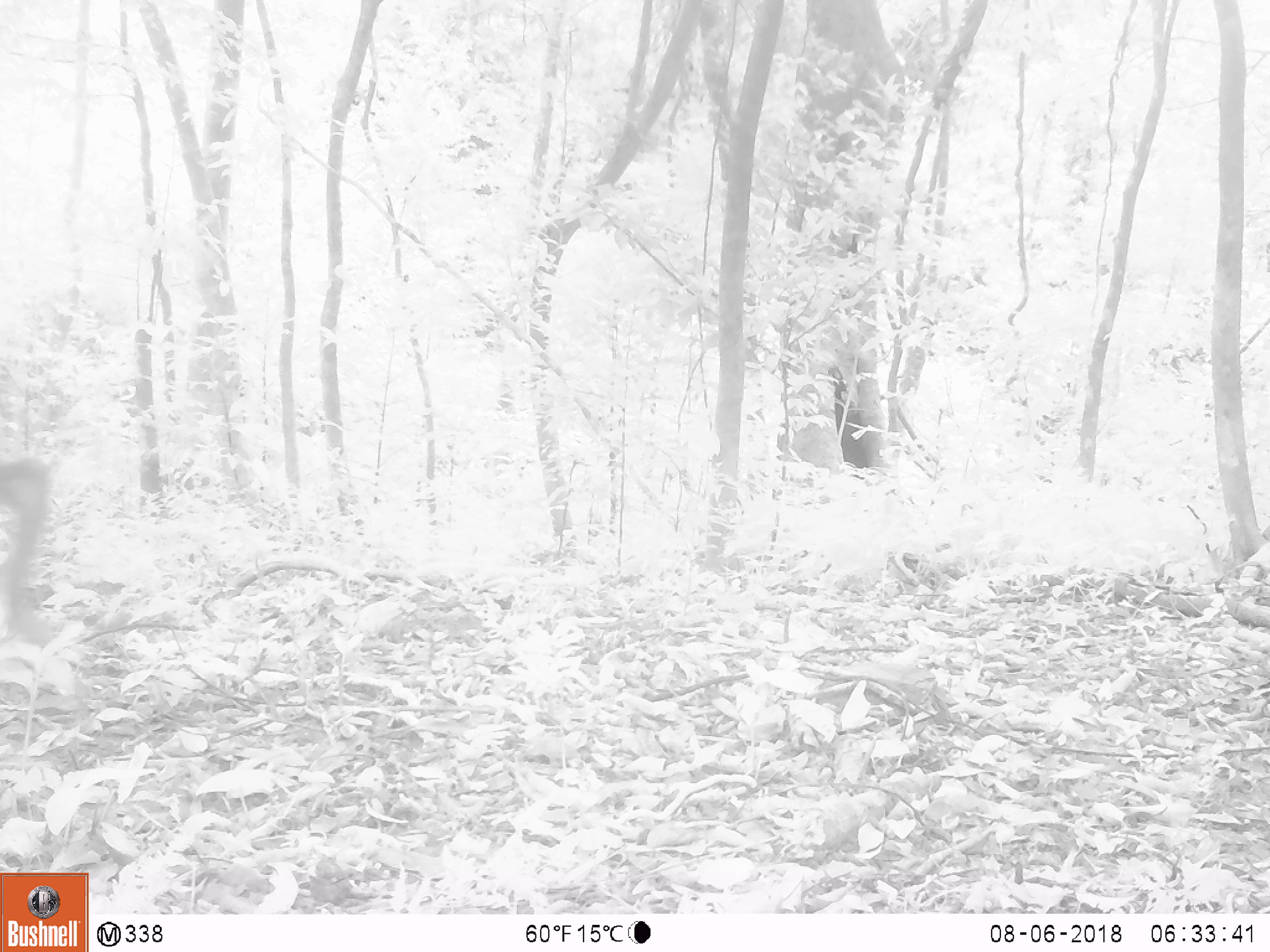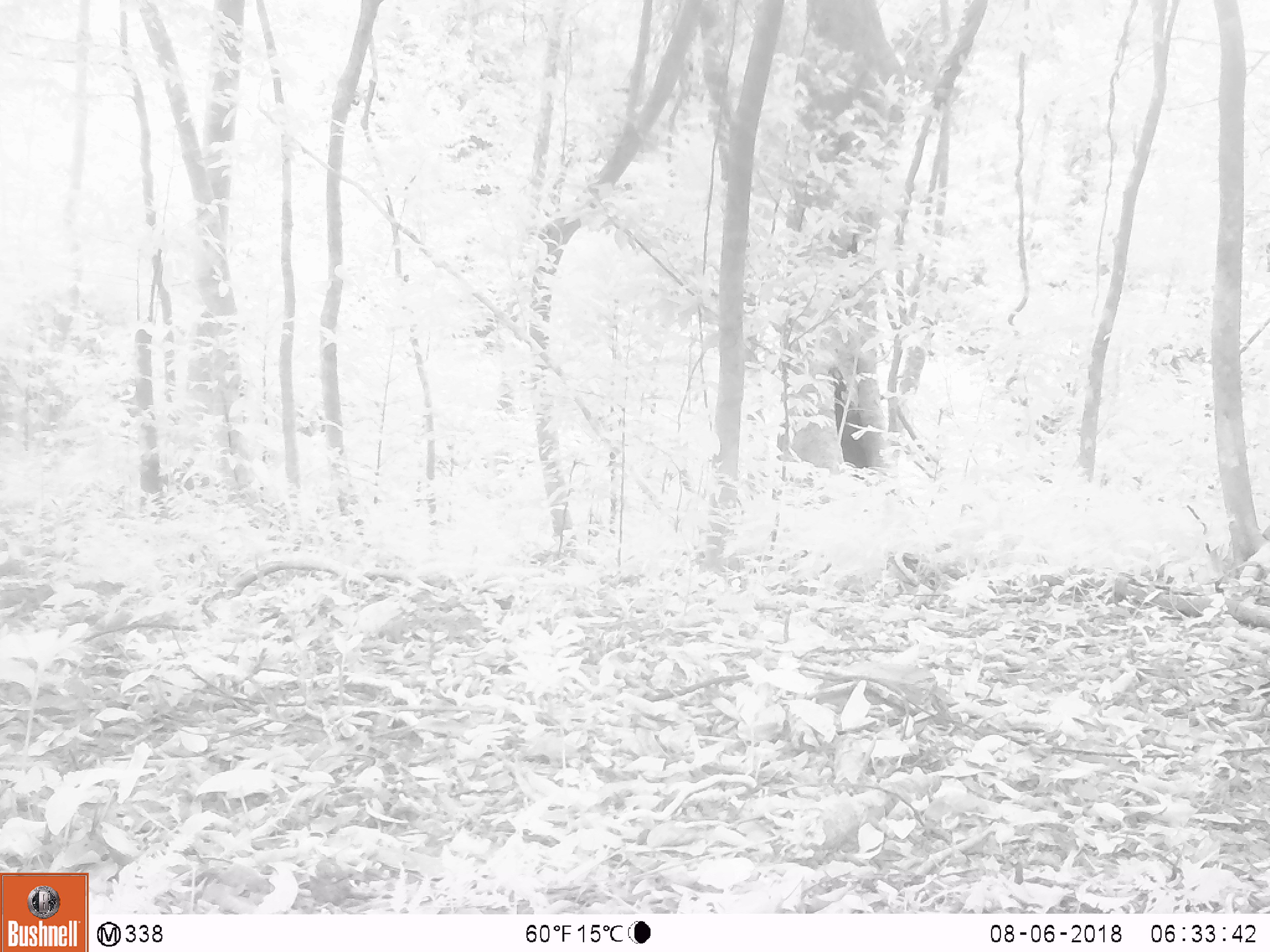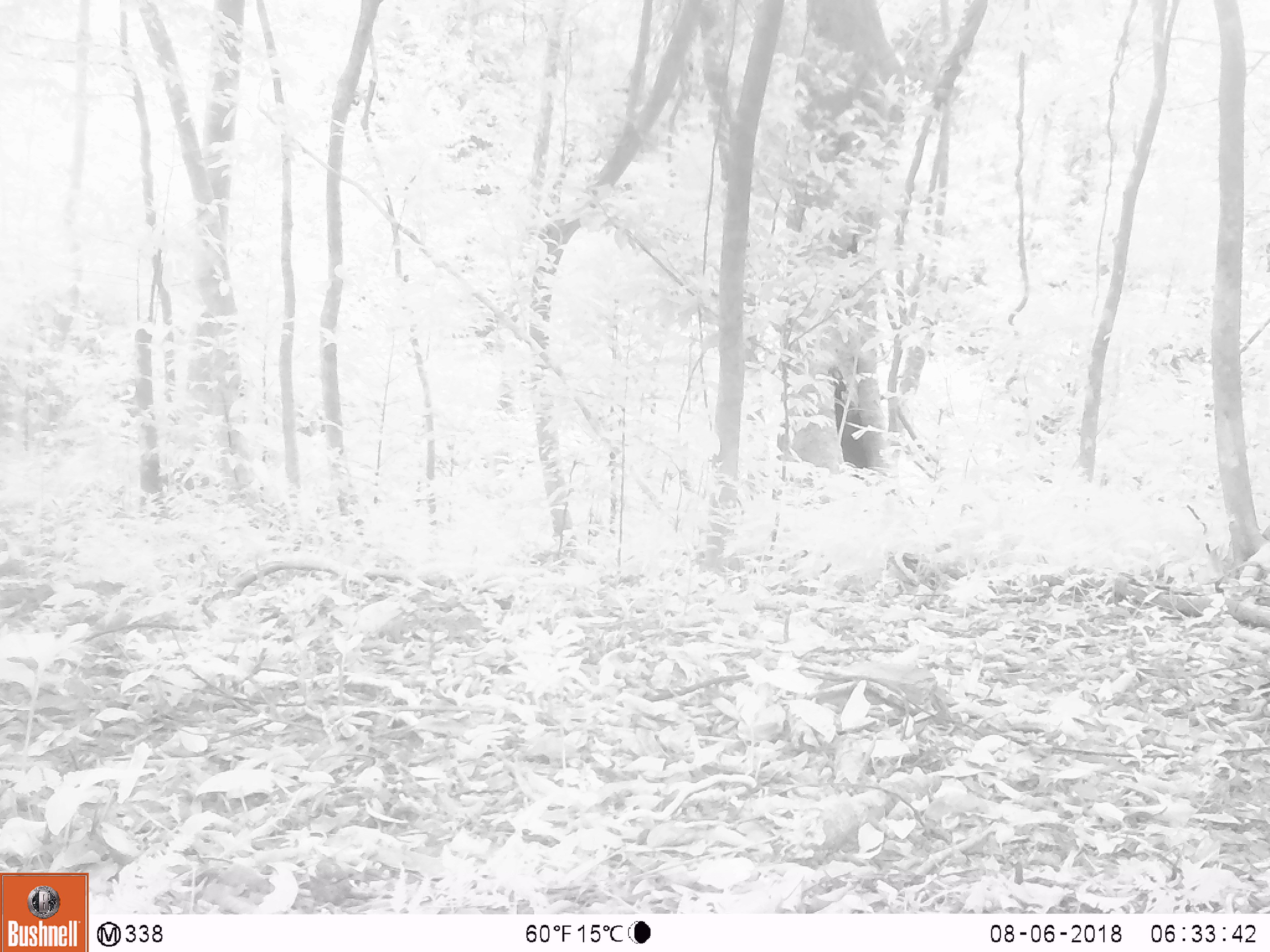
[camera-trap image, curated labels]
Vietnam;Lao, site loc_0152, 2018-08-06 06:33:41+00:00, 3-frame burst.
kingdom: Animalia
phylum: Chordata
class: Mammalia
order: Artiodactyla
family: Cervidae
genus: Muntiacus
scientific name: Muntiacus vuquangensis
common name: large-antlered muntjac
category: large antlered muntjac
Large antlered muntjac (large-antlered muntjac) (Muntiacus vuquangensis). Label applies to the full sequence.